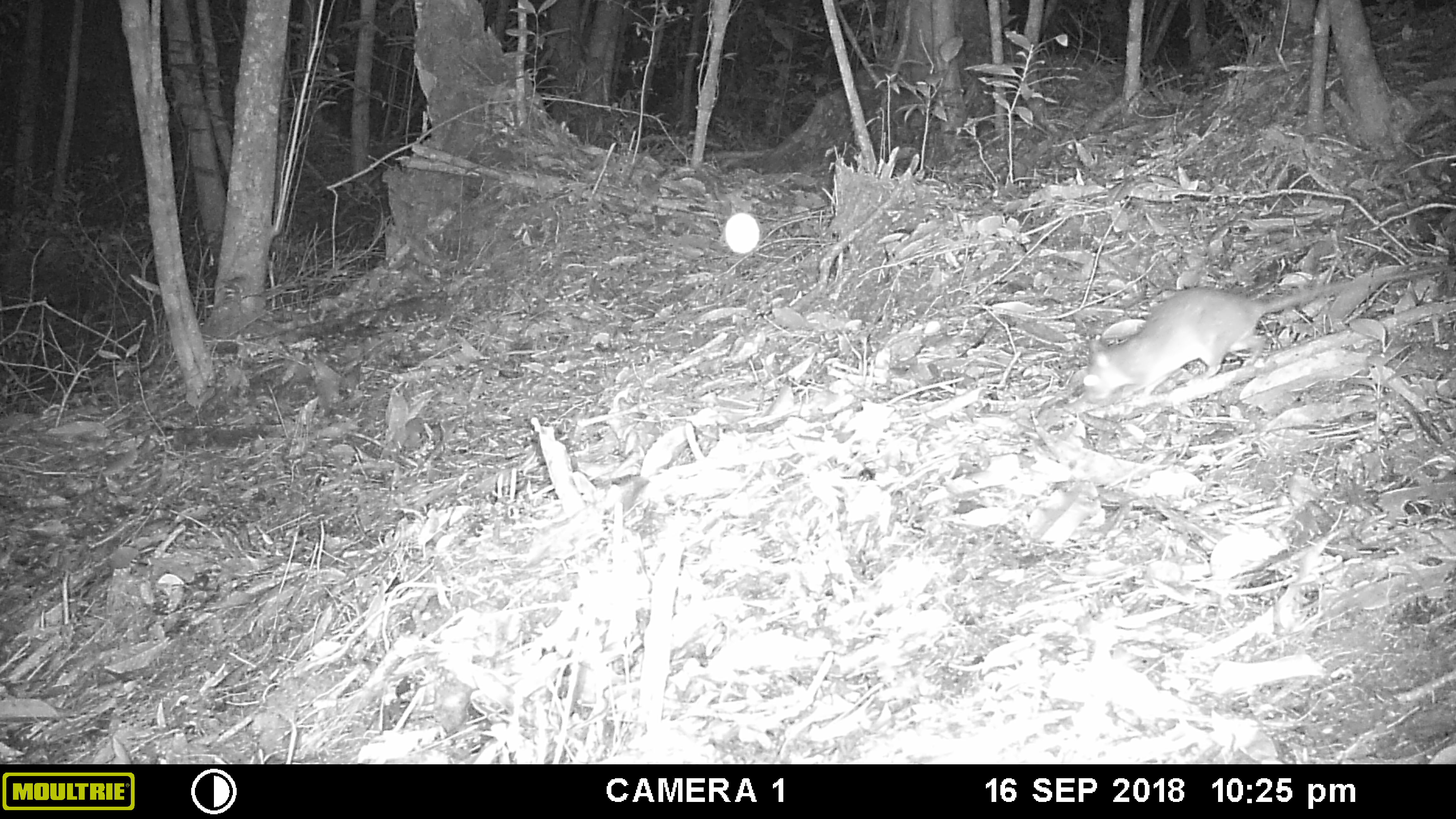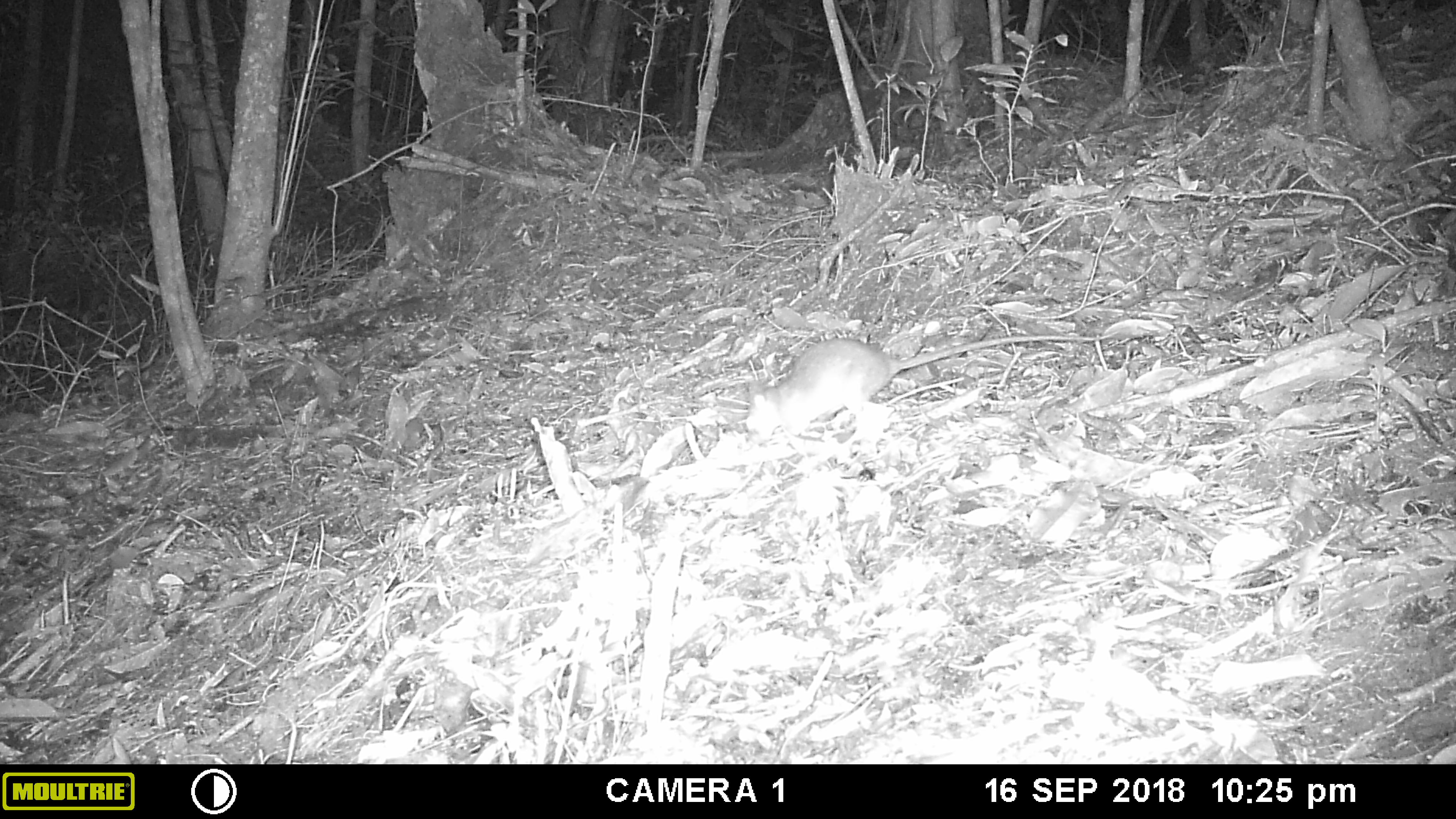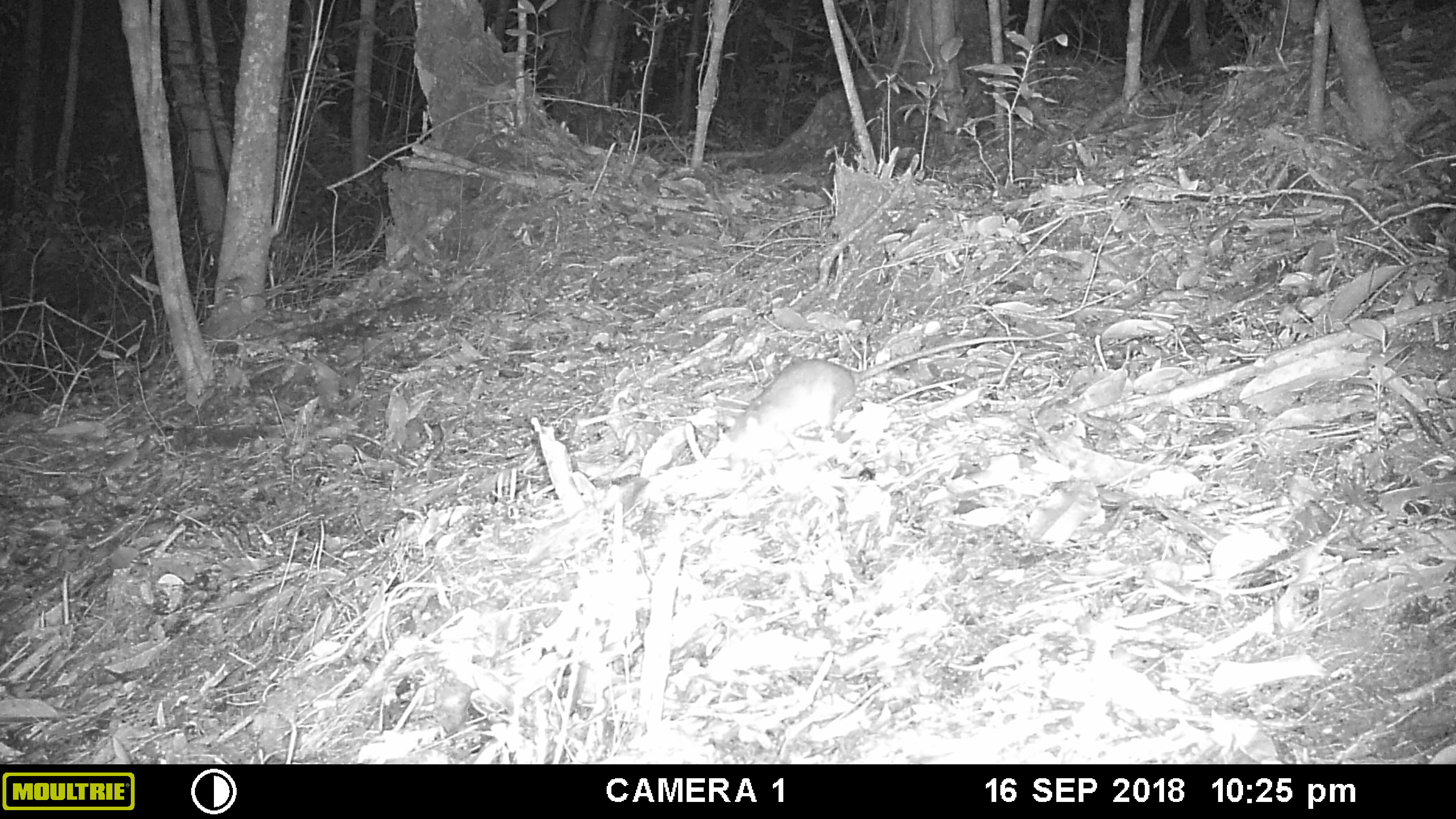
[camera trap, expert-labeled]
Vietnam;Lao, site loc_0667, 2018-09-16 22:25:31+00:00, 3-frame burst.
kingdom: Animalia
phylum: Chordata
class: Mammalia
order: Rodentia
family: Muridae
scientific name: Muridae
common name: old-world mice and rats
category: unidentified murid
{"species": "unidentified murid (old-world mice and rats) (Muridae)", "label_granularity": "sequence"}